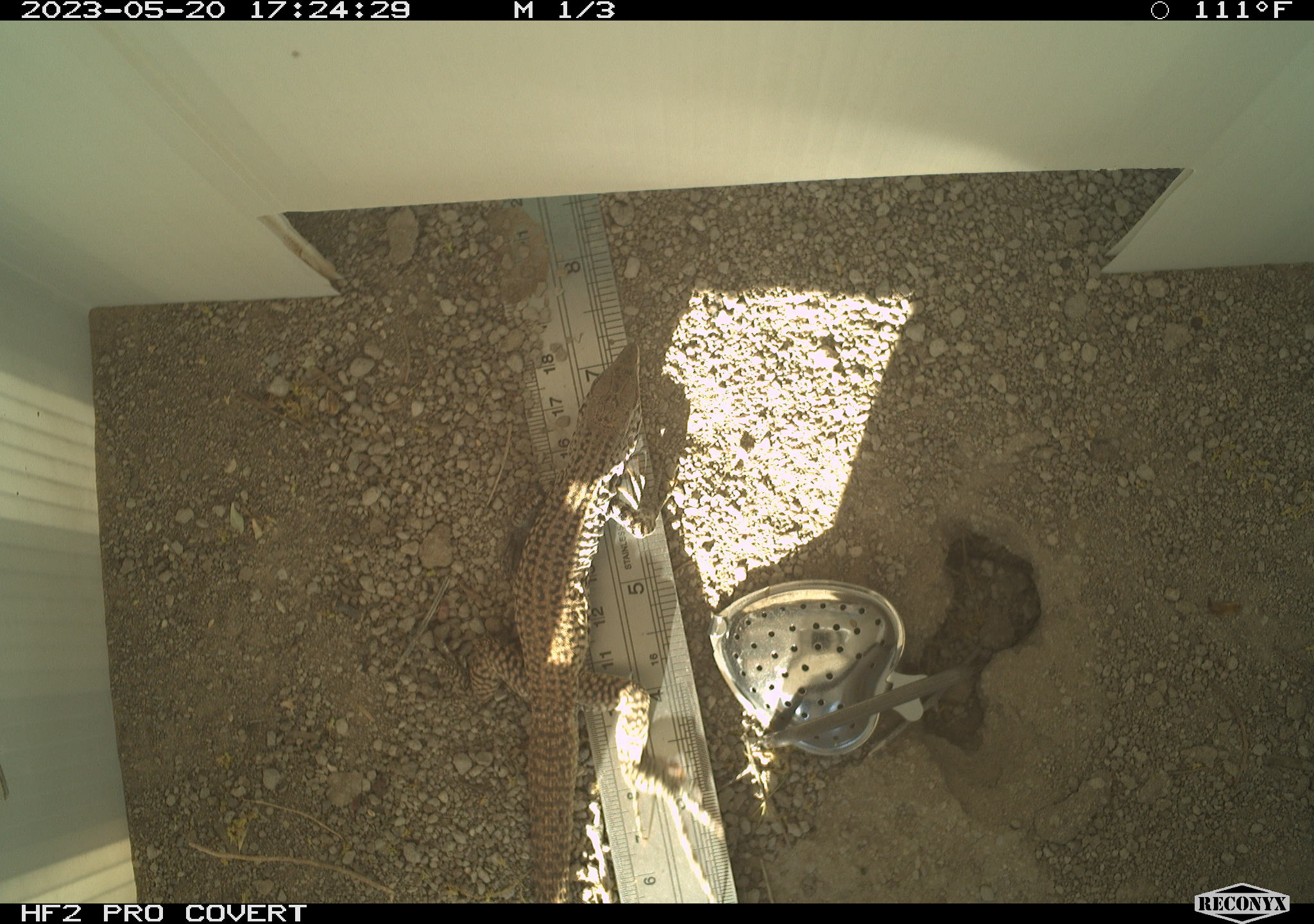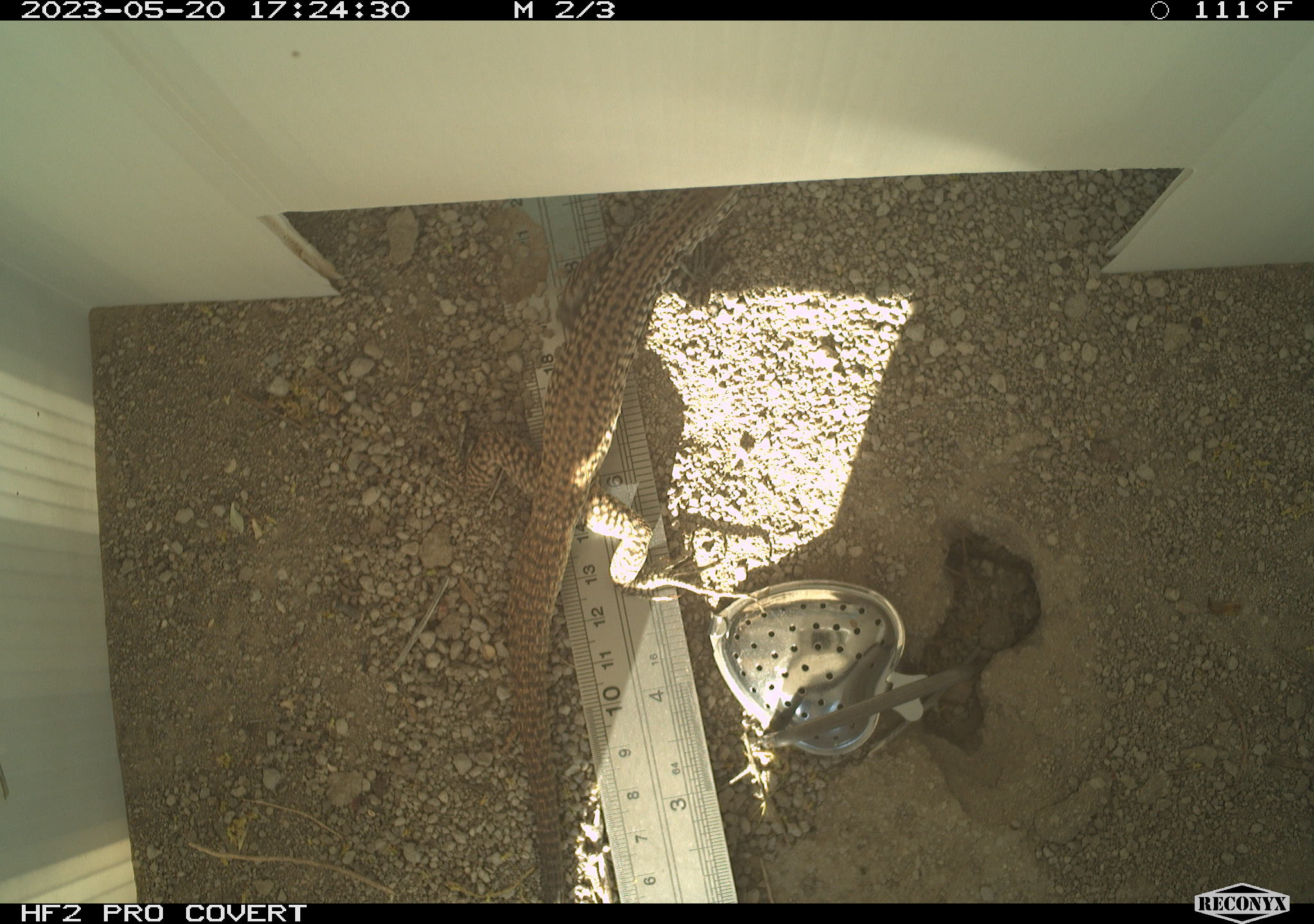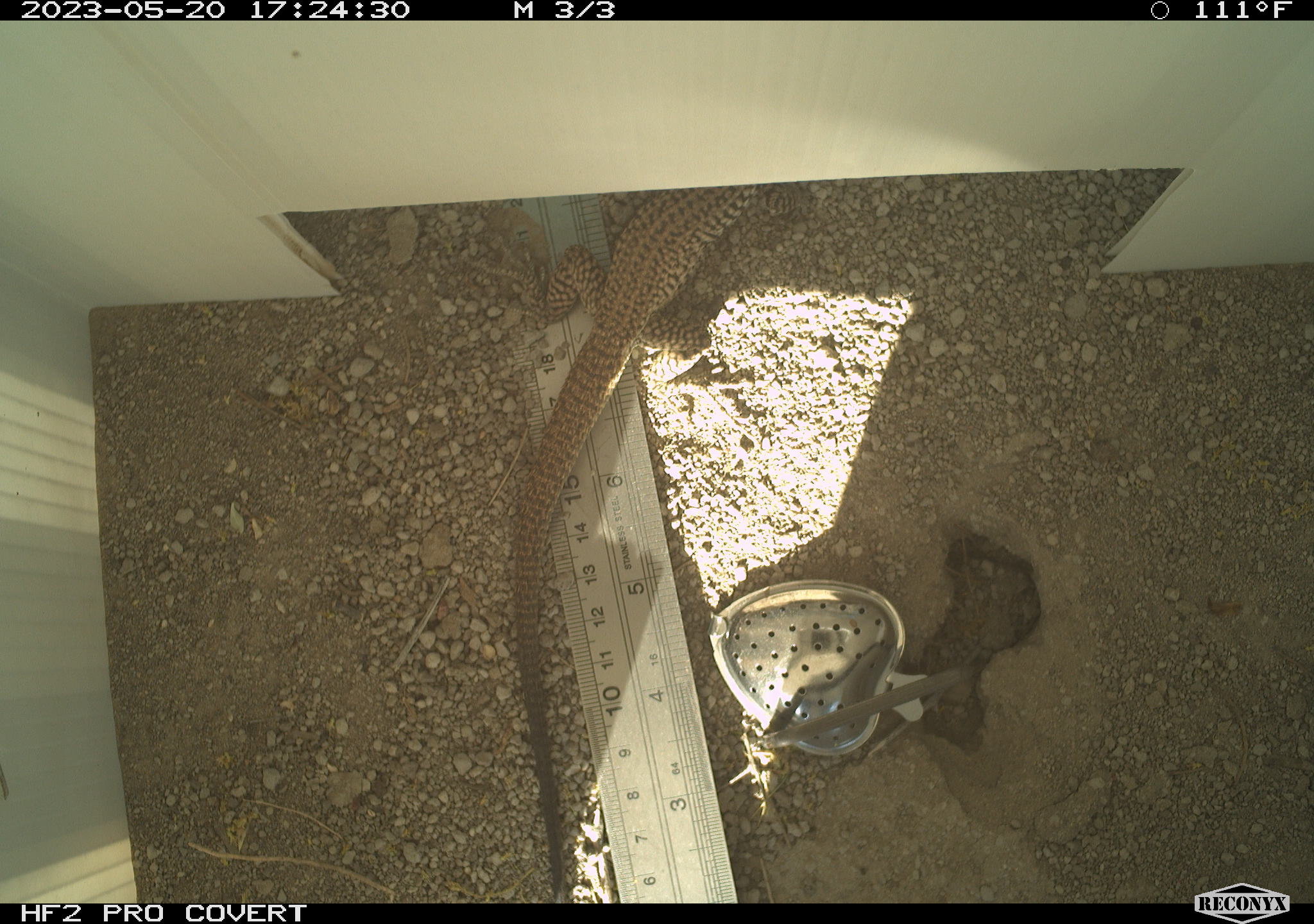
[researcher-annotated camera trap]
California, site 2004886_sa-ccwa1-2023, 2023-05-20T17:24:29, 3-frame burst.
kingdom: Animalia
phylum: Chordata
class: Reptilia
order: Squamata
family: Teiidae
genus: Aspidoscelis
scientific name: Aspidoscelis tigris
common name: western whiptail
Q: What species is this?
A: Western whiptail (Aspidoscelis tigris).